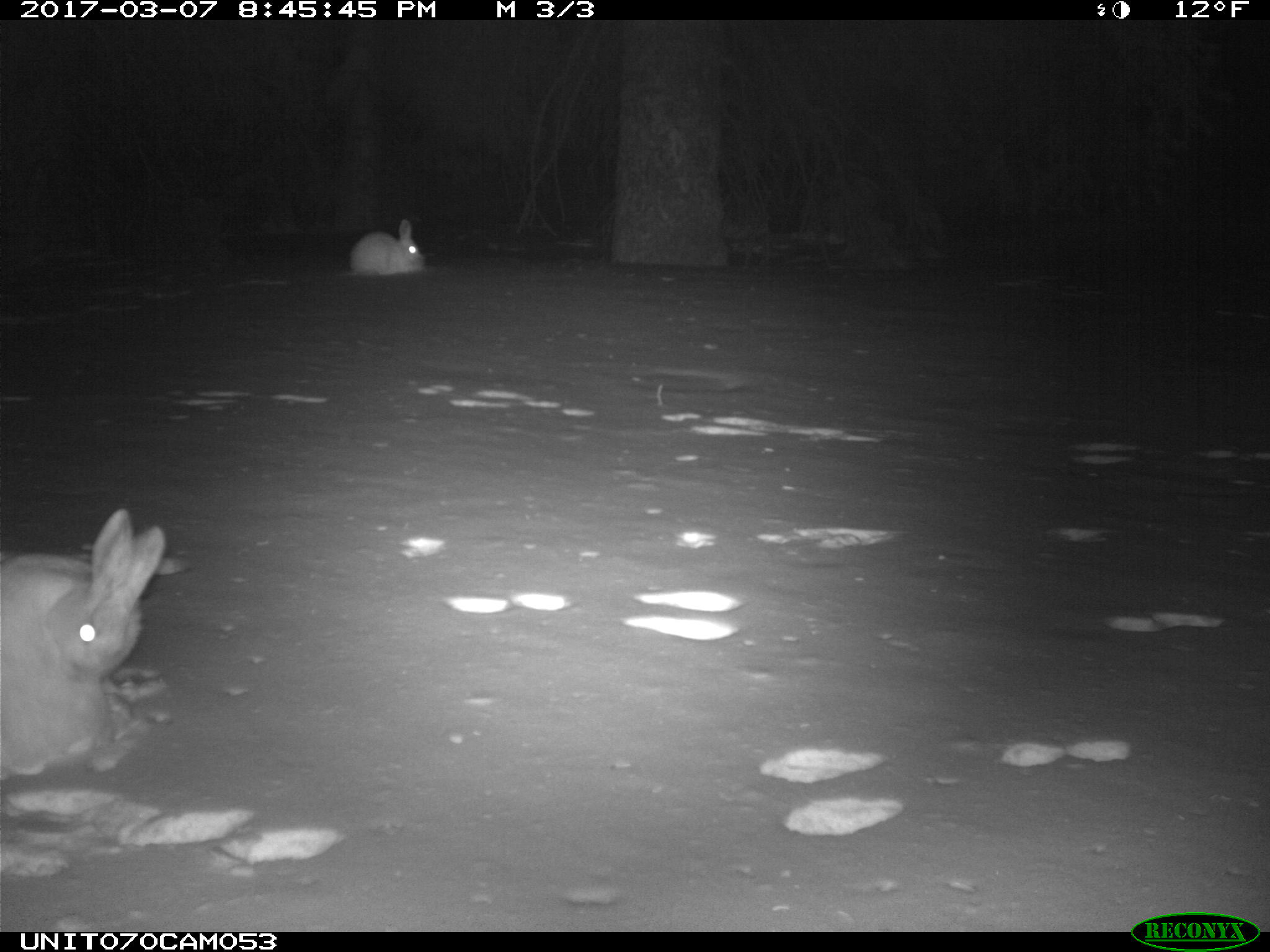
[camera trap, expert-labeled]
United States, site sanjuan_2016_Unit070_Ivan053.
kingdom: Animalia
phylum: Chordata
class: Mammalia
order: Lagomorpha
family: Leporidae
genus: Lepus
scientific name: Lepus americanus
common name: snowshoe hare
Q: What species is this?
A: Lepus americanus (snowshoe hare).